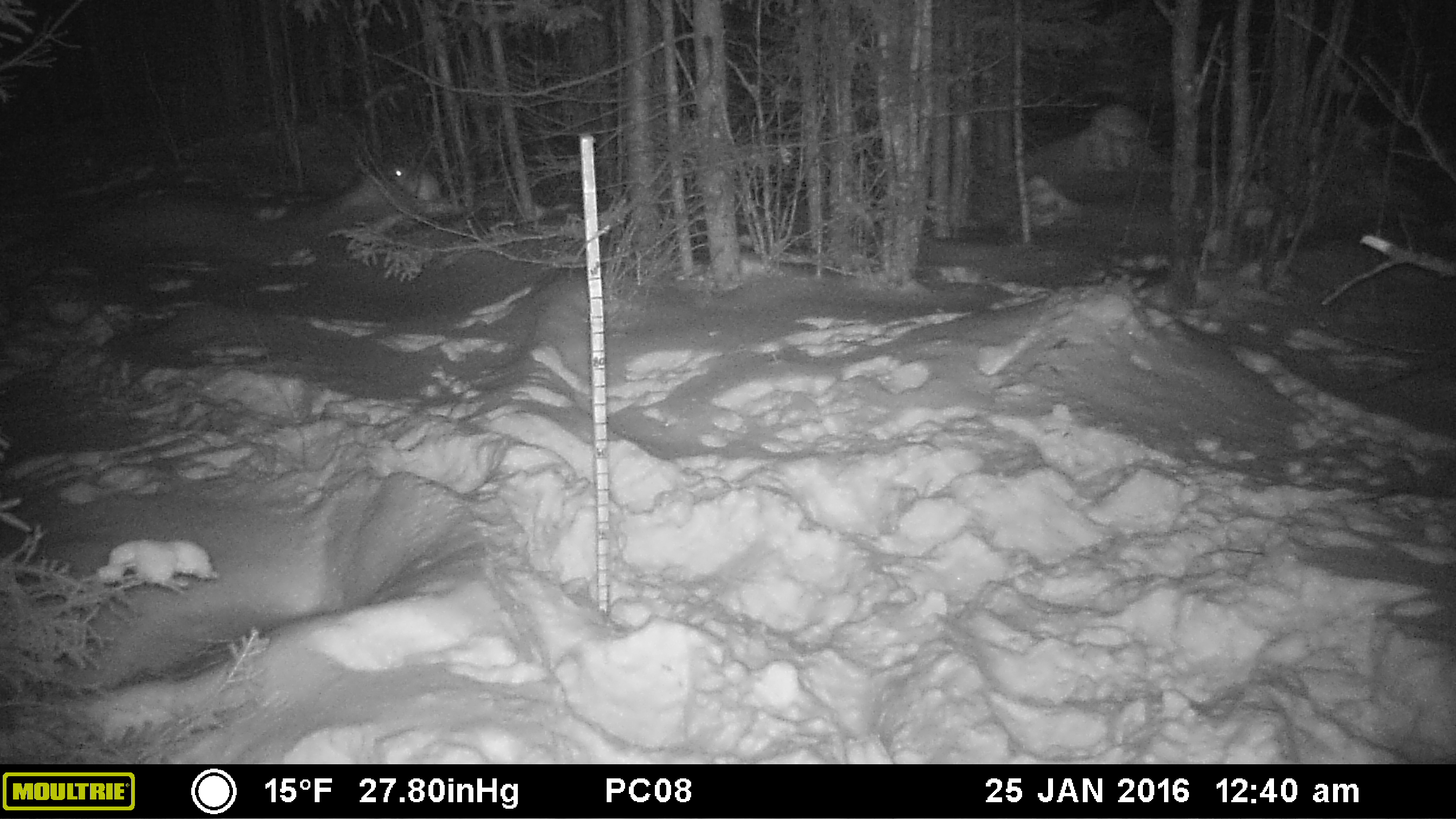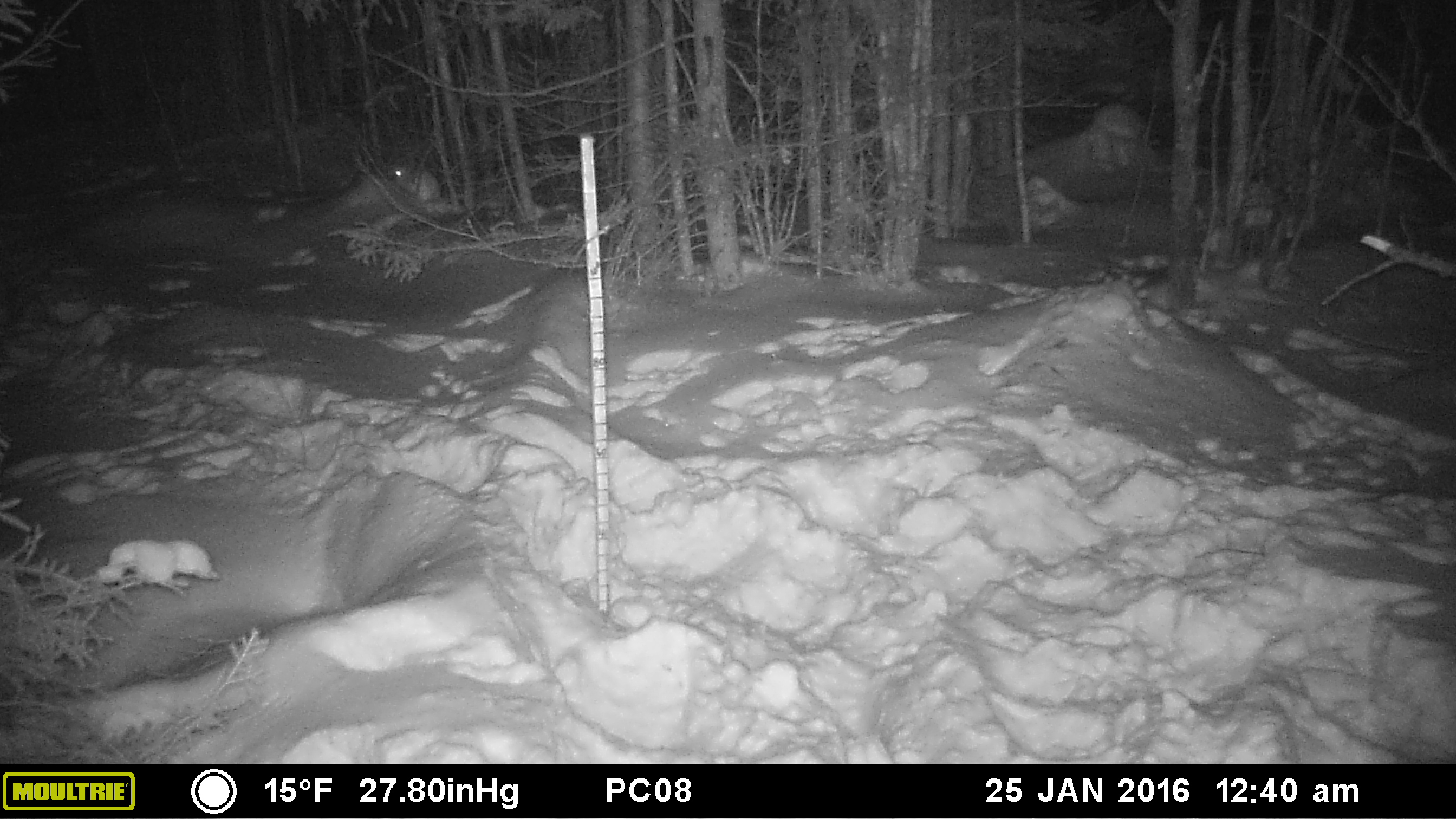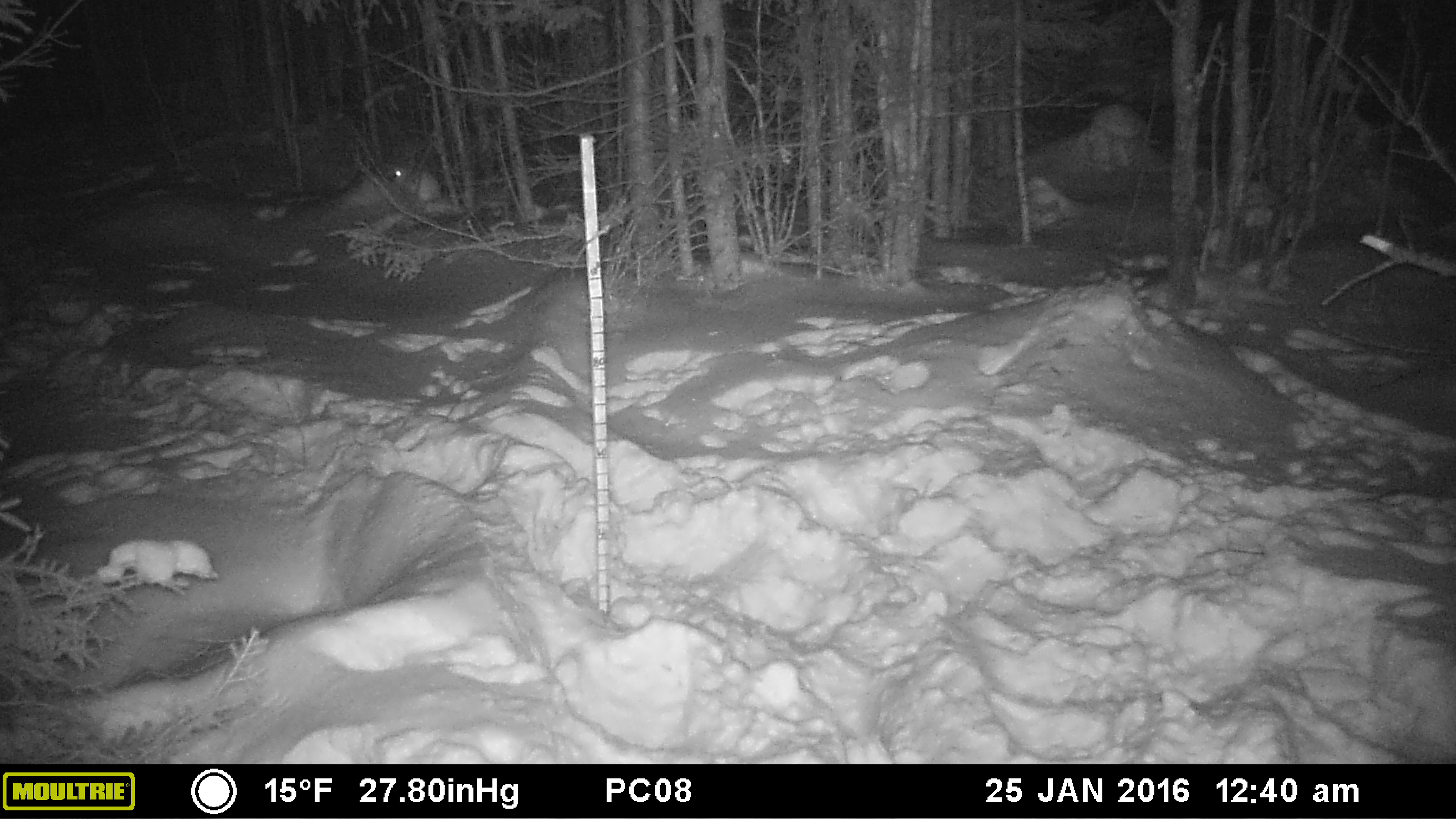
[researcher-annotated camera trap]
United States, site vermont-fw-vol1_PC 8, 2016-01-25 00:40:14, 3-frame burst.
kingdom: Animalia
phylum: Chordata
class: Mammalia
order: Lagomorpha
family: Leporidae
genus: Lepus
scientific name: Lepus americanus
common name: snowshoe hare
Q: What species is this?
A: Snowshoe hare (Lepus americanus).